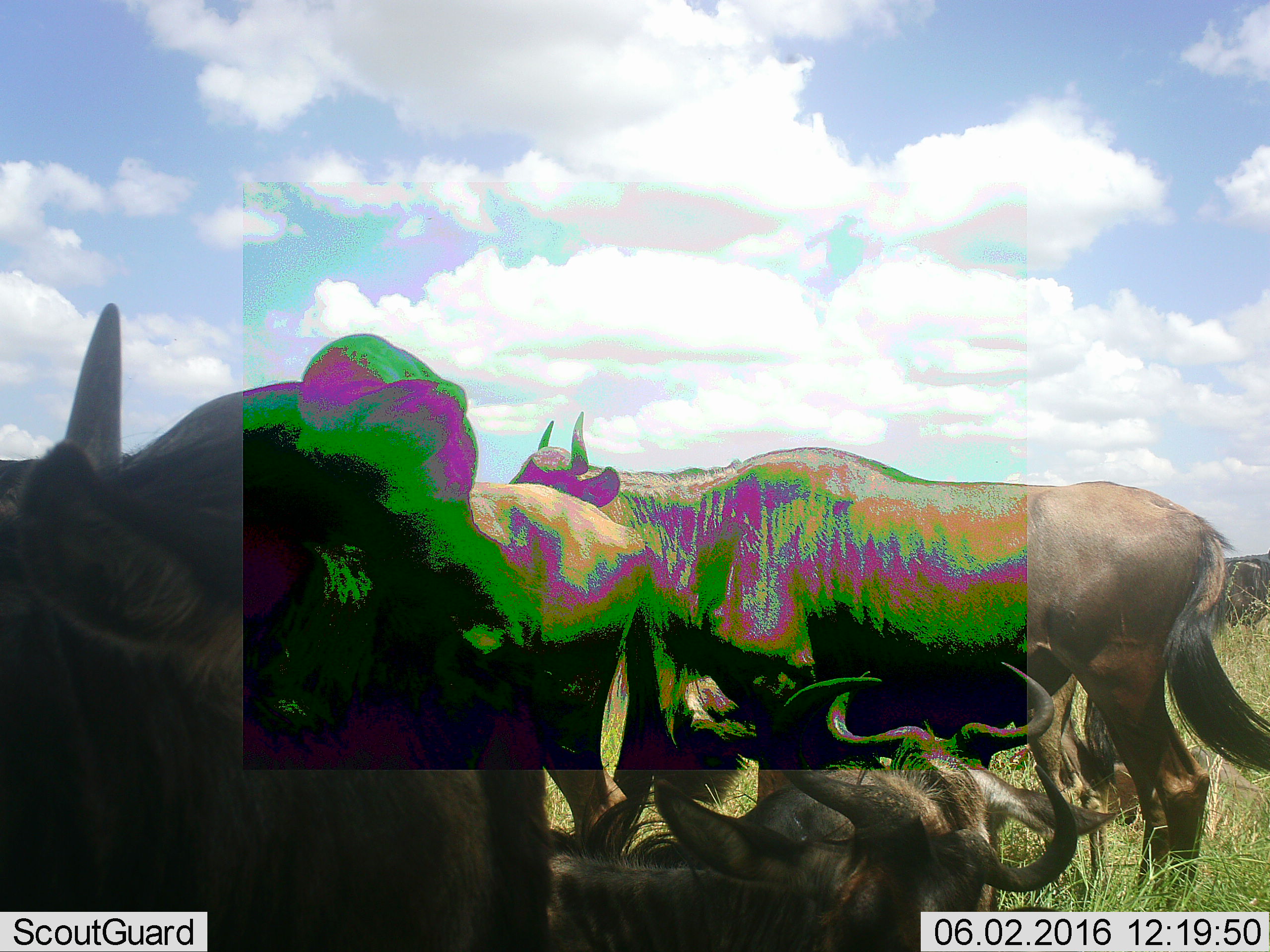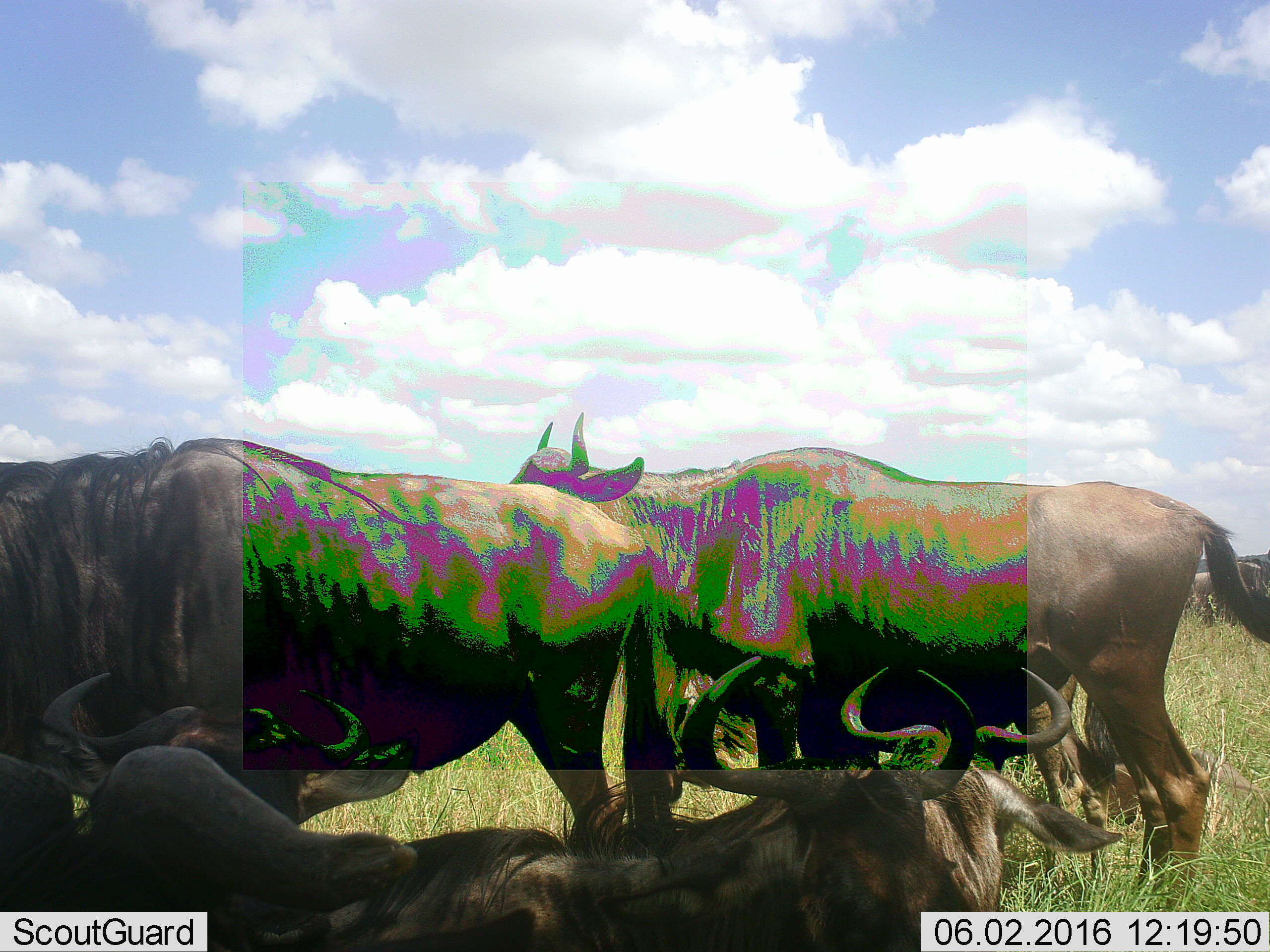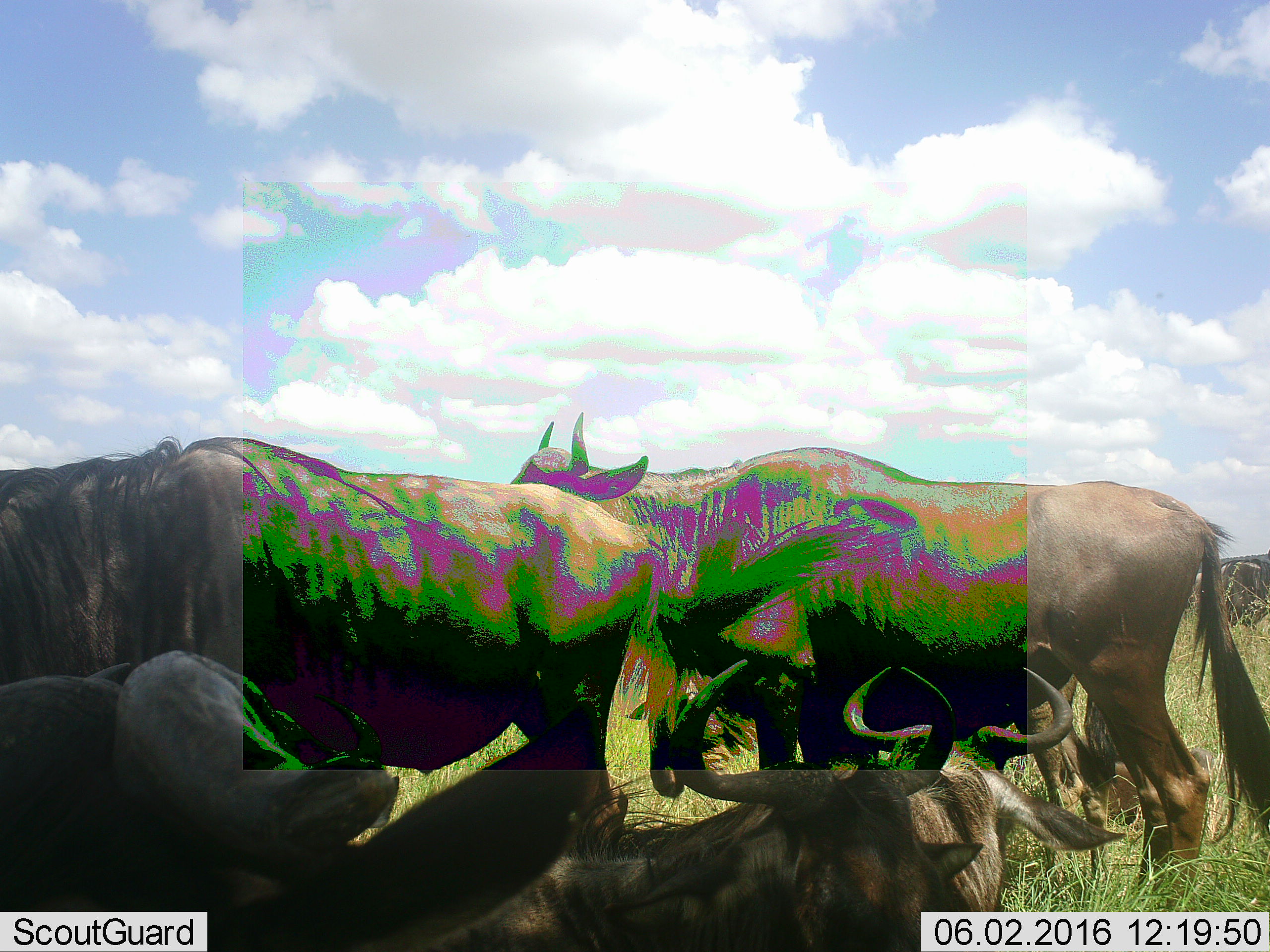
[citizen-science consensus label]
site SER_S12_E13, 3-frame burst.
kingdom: Animalia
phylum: Chordata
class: Mammalia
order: Artiodactyla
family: Bovidae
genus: Connochaetes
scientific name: Connochaetes taurinus taurinus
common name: blue wildebeest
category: wildebeestblue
Wildebeestblue (blue wildebeest) (Connochaetes taurinus taurinus), count 6. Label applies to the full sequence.